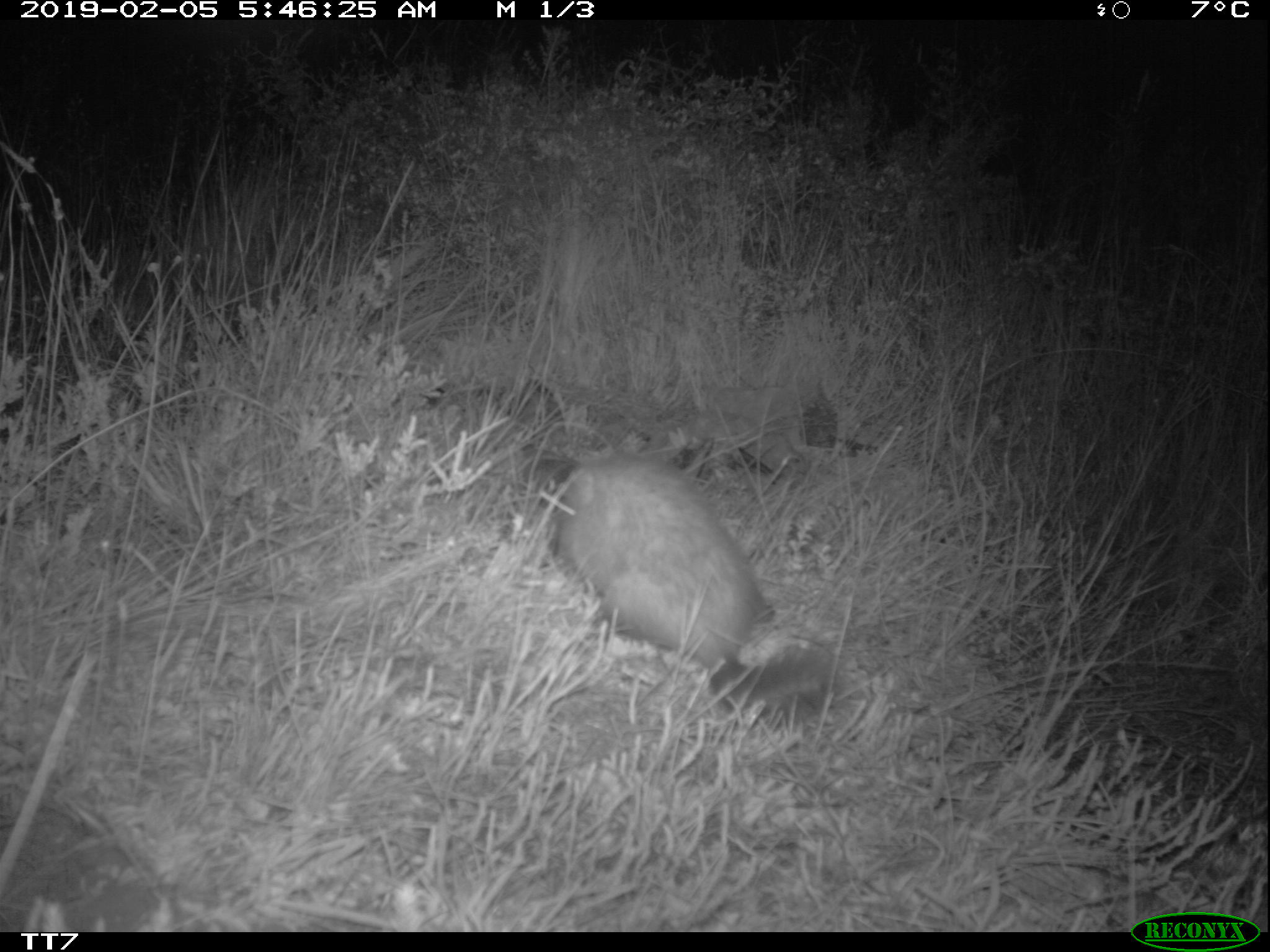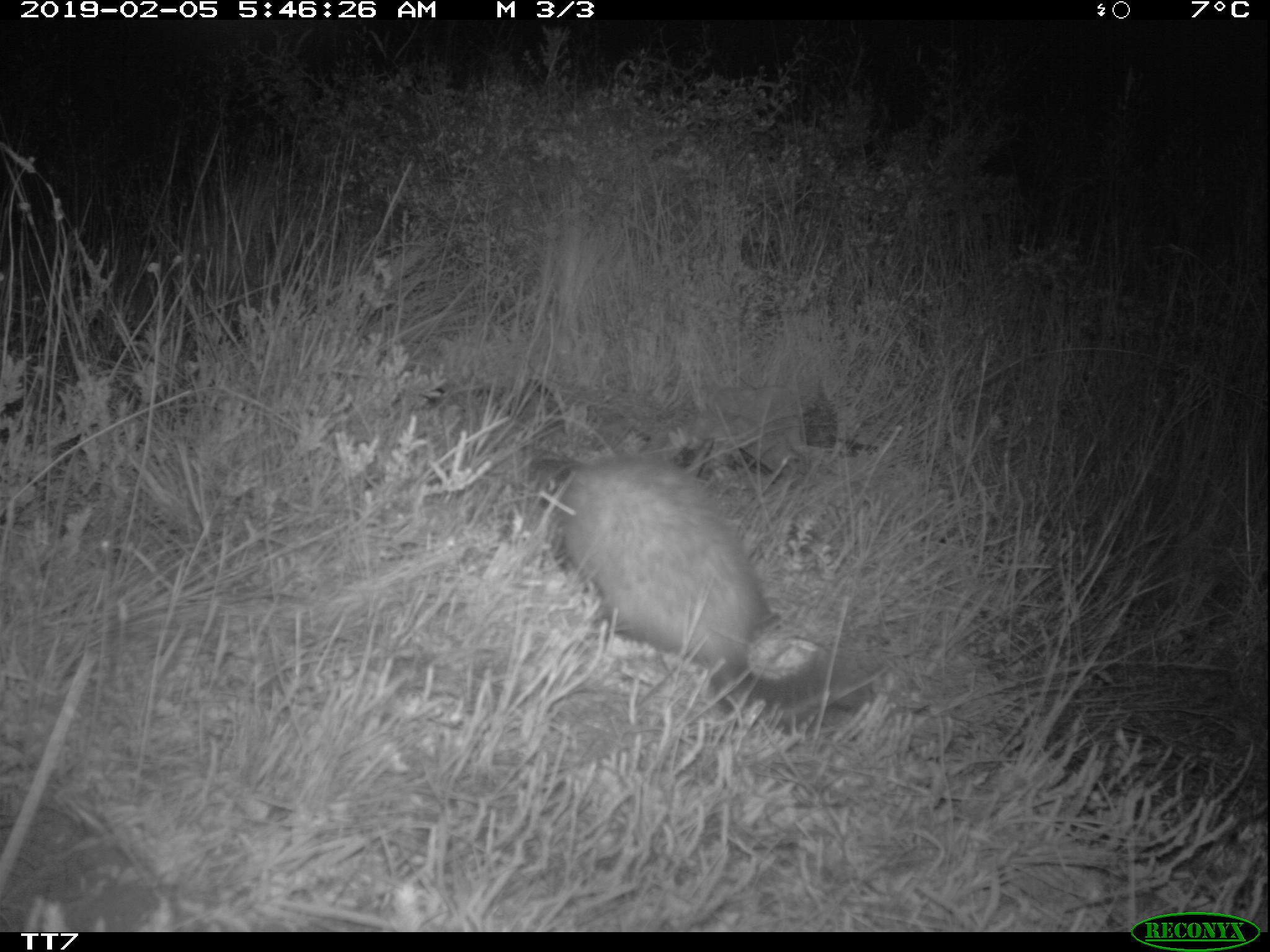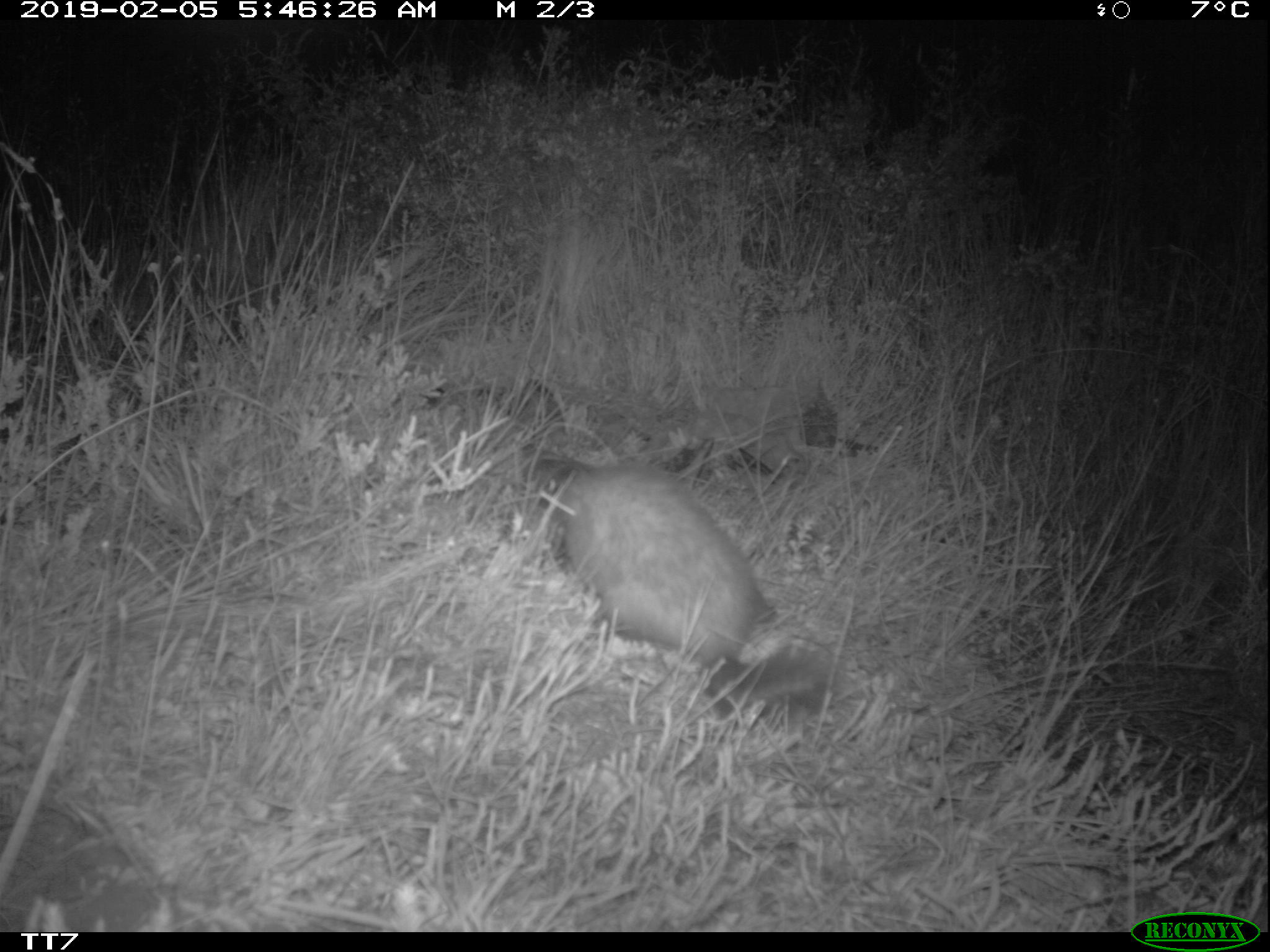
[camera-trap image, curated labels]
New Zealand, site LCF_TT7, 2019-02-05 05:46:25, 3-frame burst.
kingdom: Animalia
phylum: Chordata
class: Mammalia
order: Carnivora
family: Mustelidae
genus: Mustela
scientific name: Mustela furo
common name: ferret